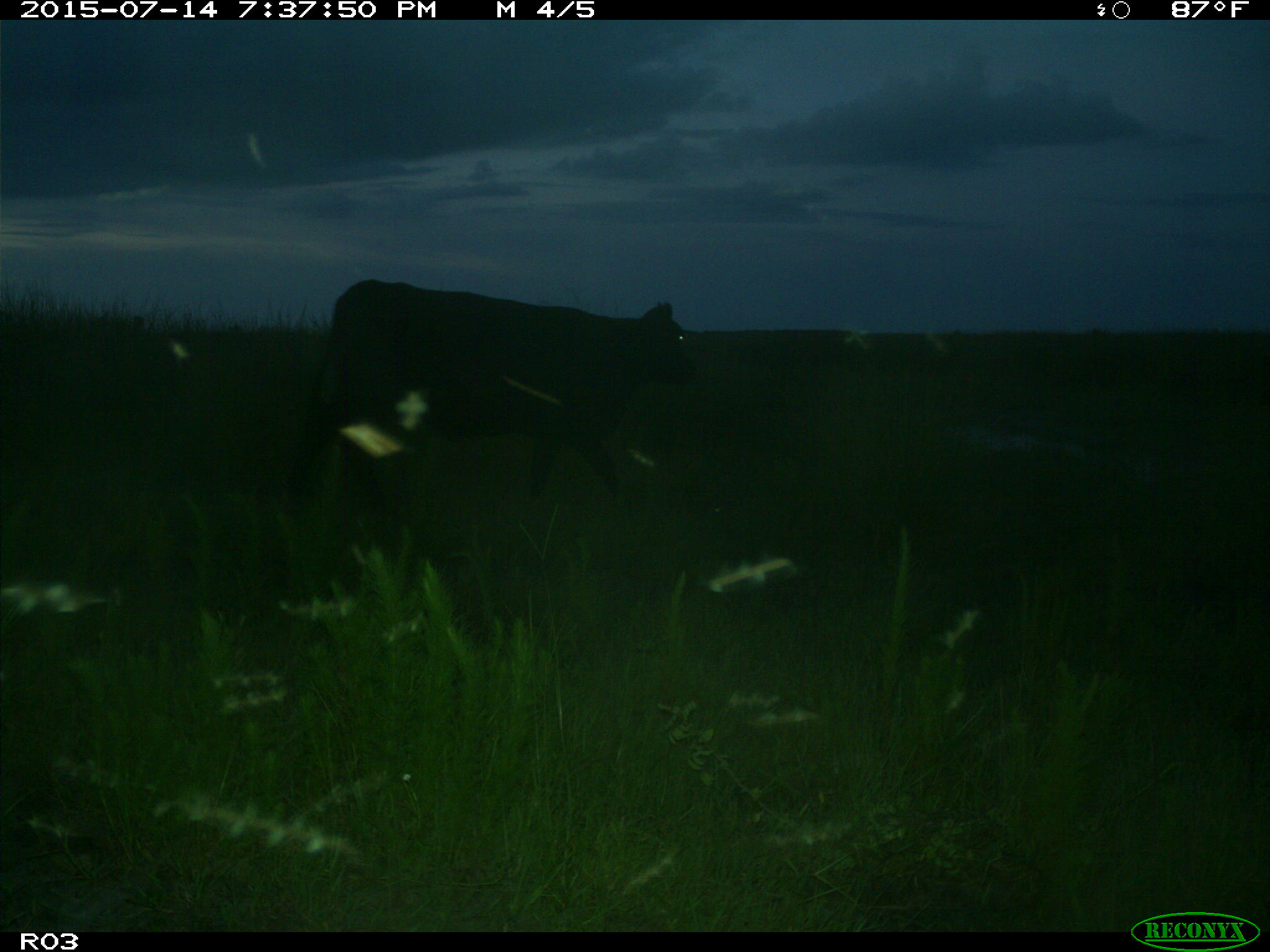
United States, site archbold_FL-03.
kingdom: Animalia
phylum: Chordata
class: Mammalia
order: Artiodactyla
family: Bovidae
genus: Bos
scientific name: Bos taurus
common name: domestic cow